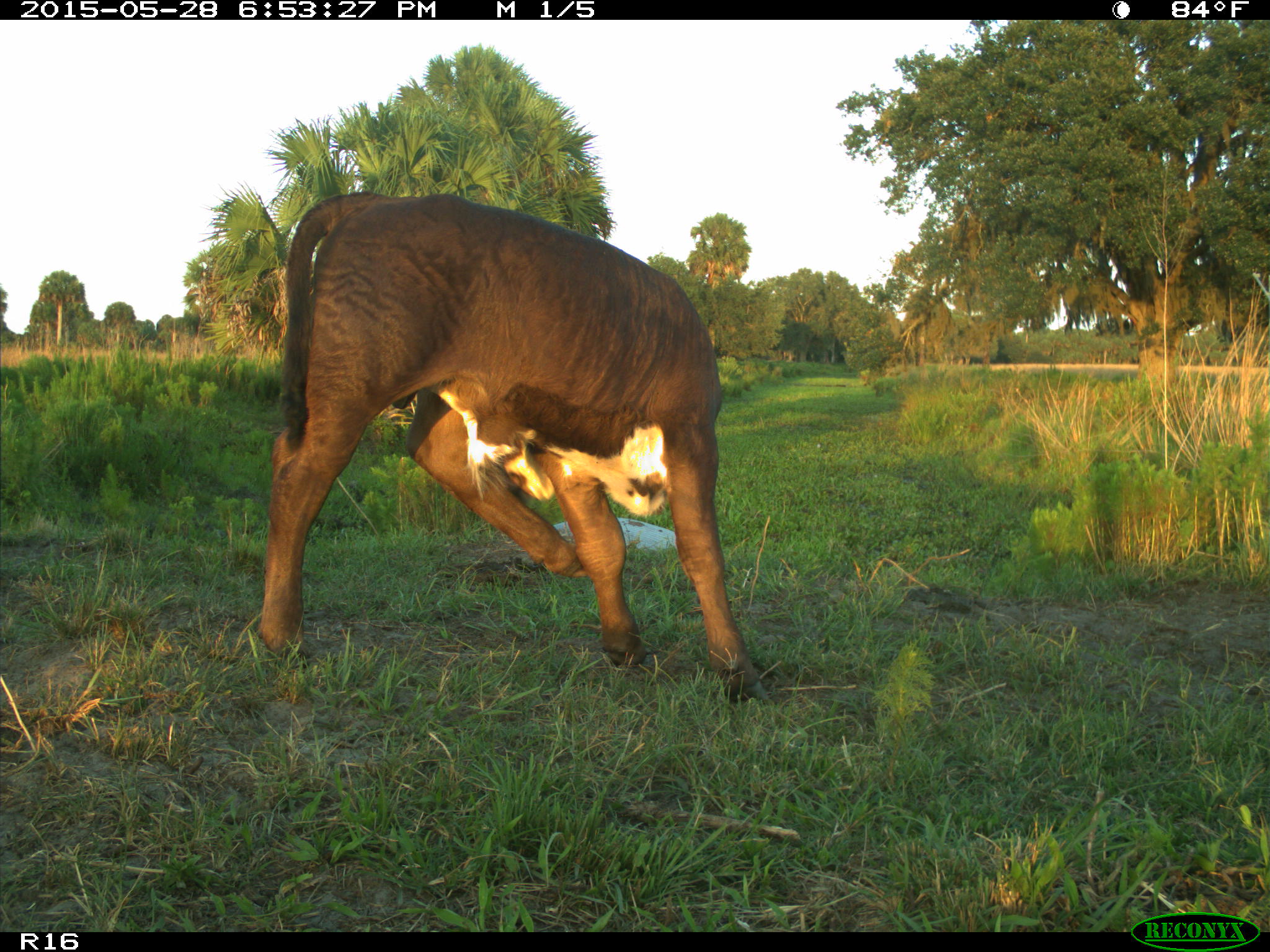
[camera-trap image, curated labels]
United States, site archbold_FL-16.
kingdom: Animalia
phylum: Chordata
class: Mammalia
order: Artiodactyla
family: Bovidae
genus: Bos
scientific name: Bos taurus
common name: domestic cow